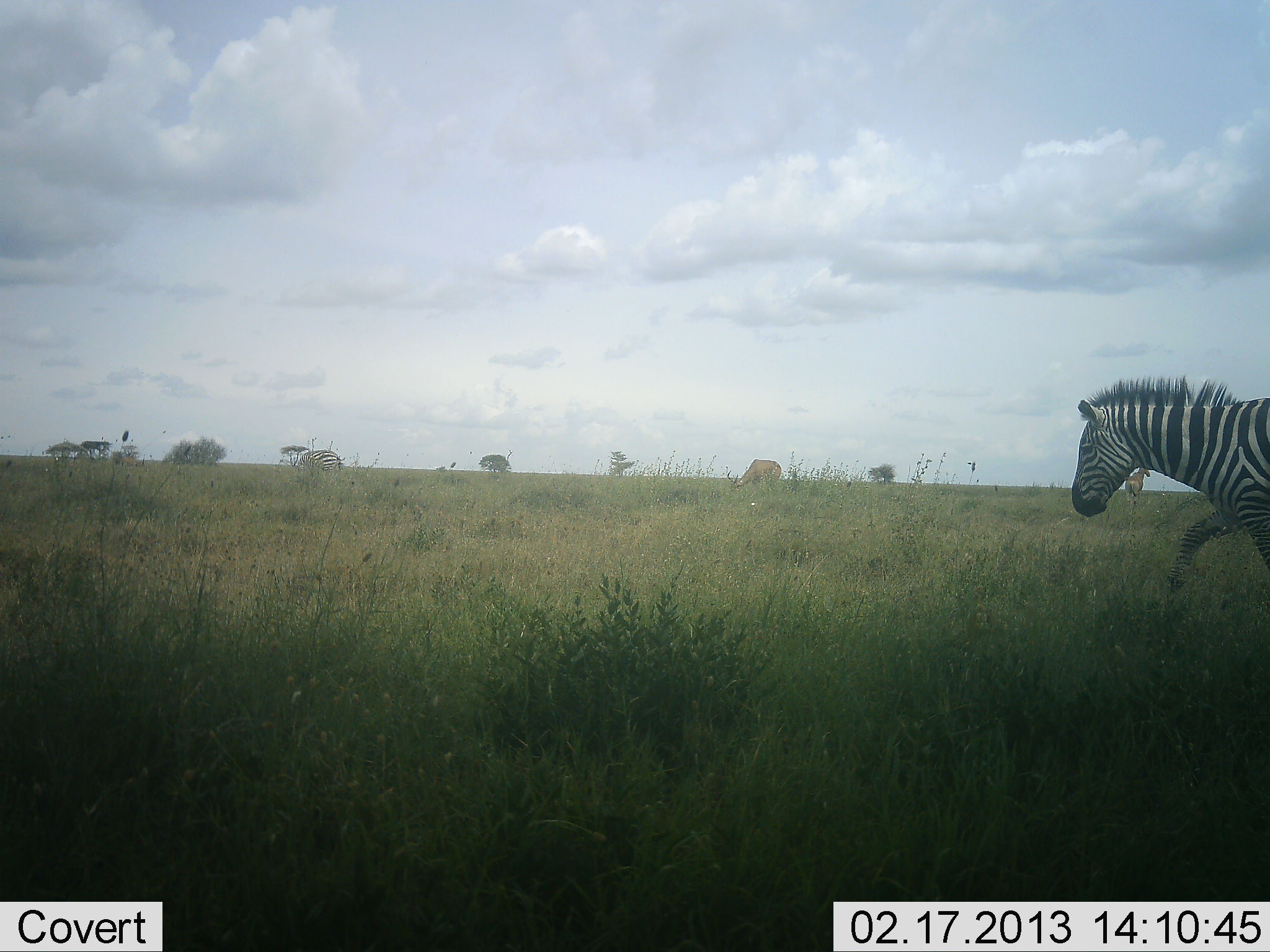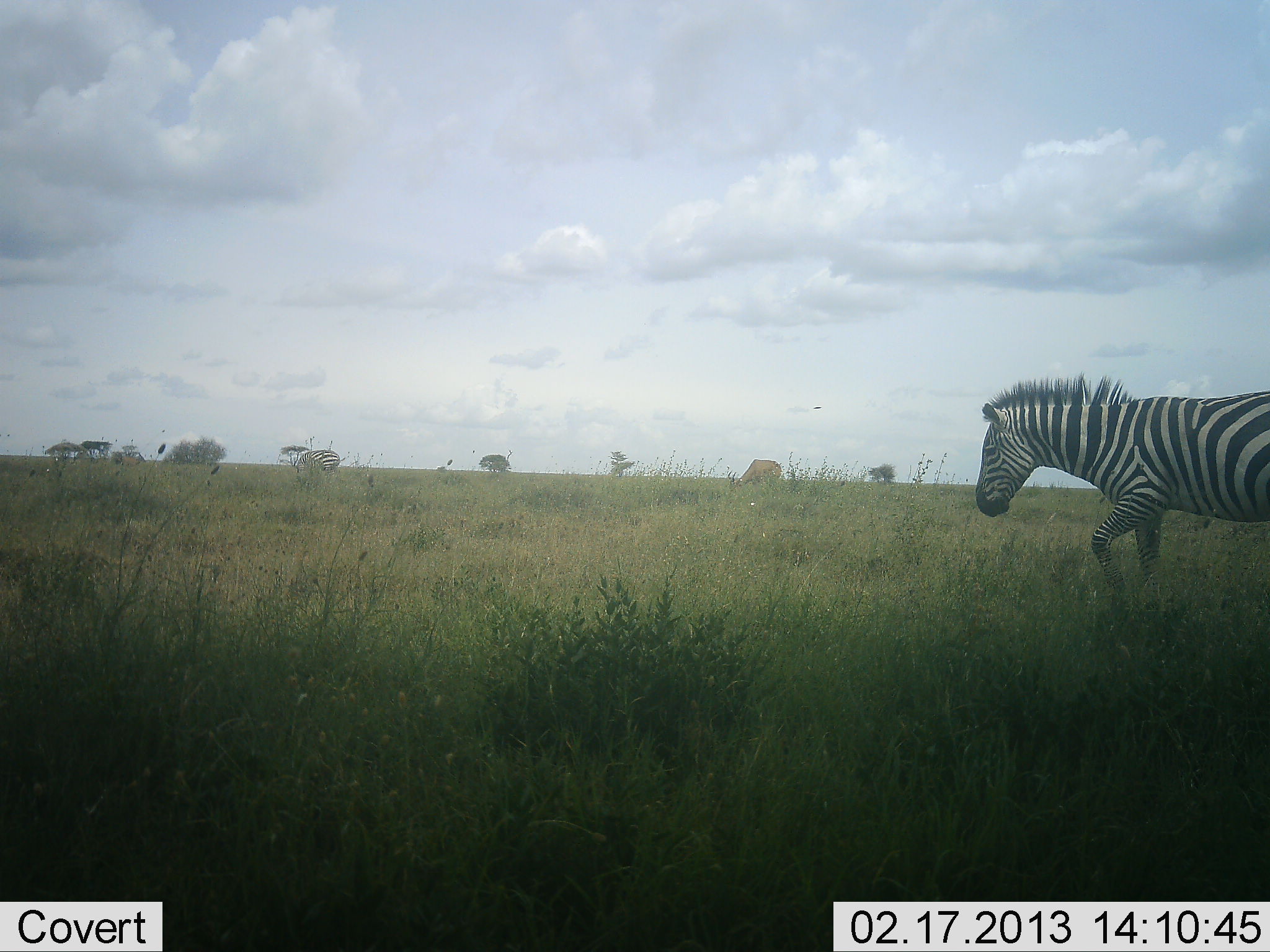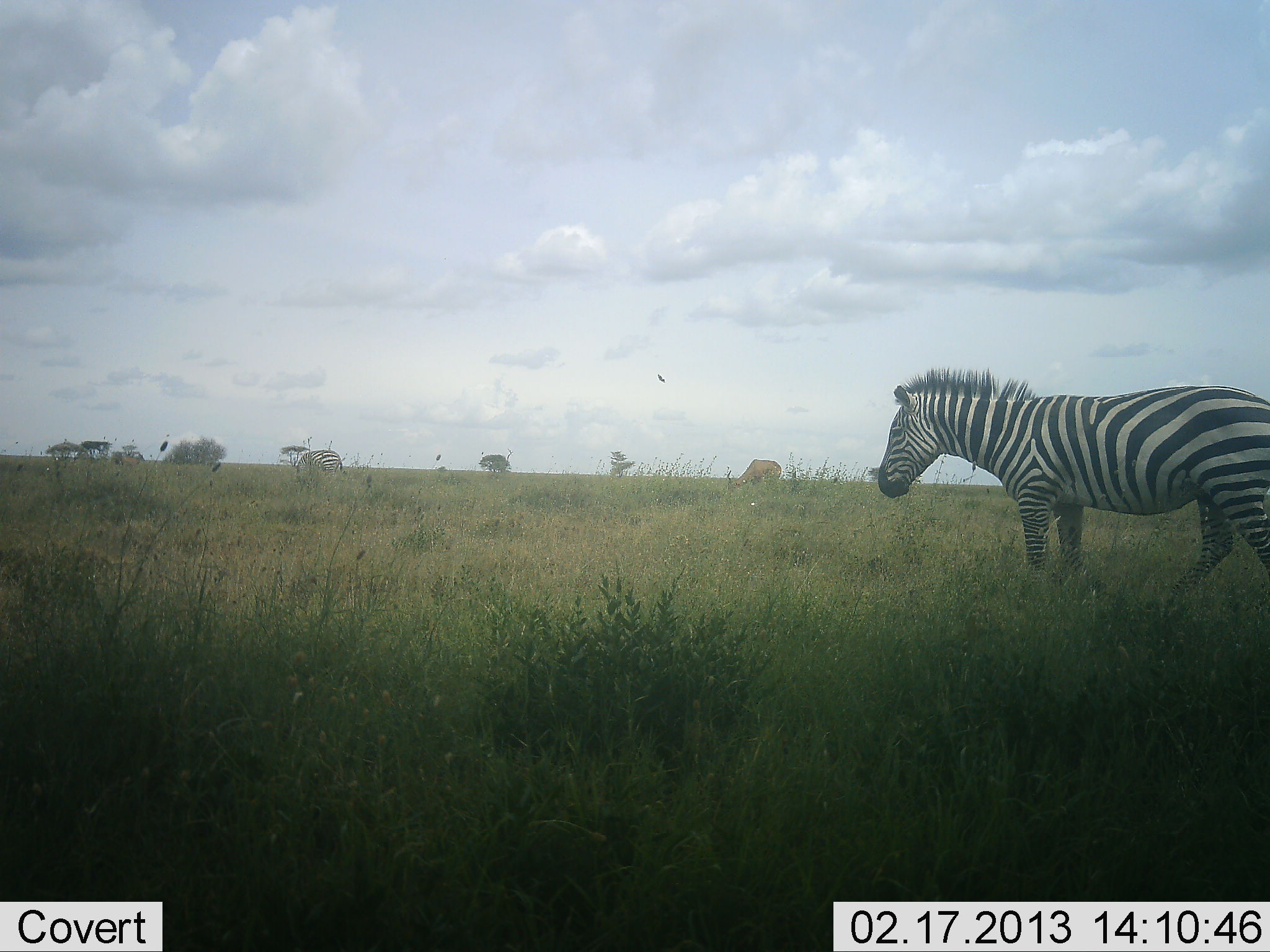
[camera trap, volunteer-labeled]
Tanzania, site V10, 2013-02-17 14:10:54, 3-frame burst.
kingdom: Animalia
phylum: Chordata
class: Mammalia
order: Perissodactyla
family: Equidae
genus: Equus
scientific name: Equus quagga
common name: plains zebra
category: zebra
Zebra (plains zebra) (Equus quagga), count 1. Behavior (volunteer vote fractions): standing 14%, resting 0%, moving 100%, interacting 0%. Young present (vote fraction): 0%. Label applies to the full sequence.